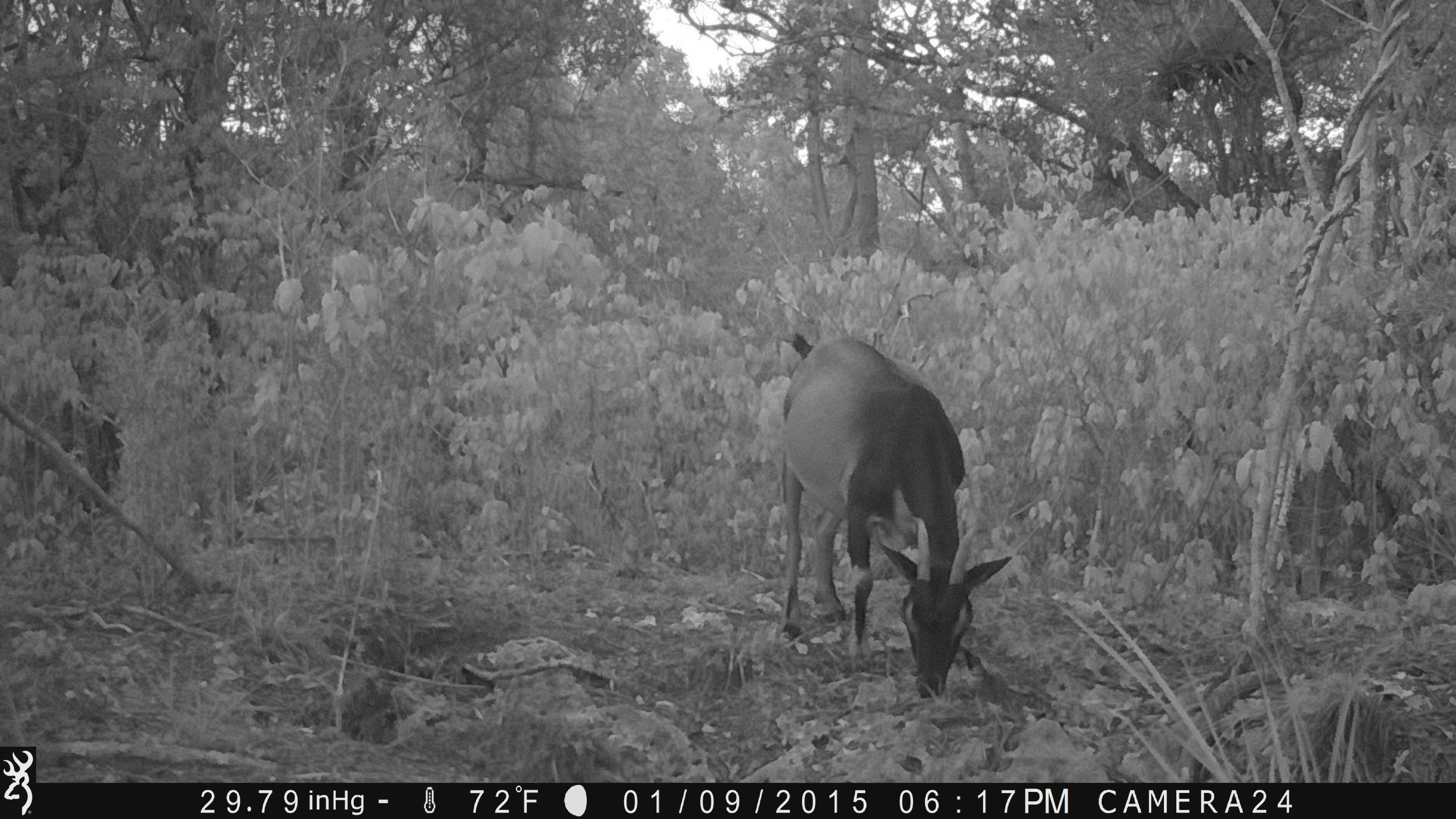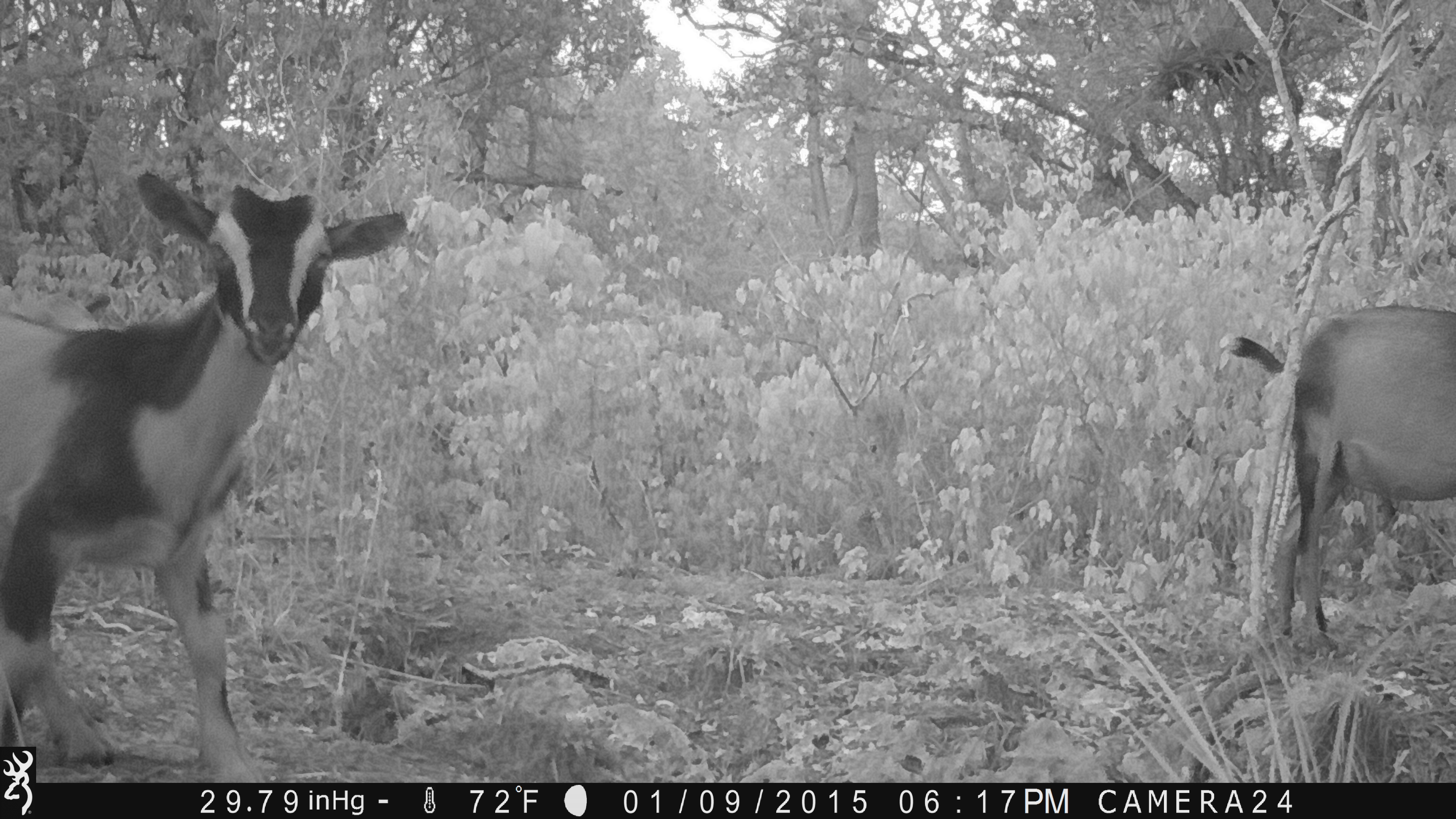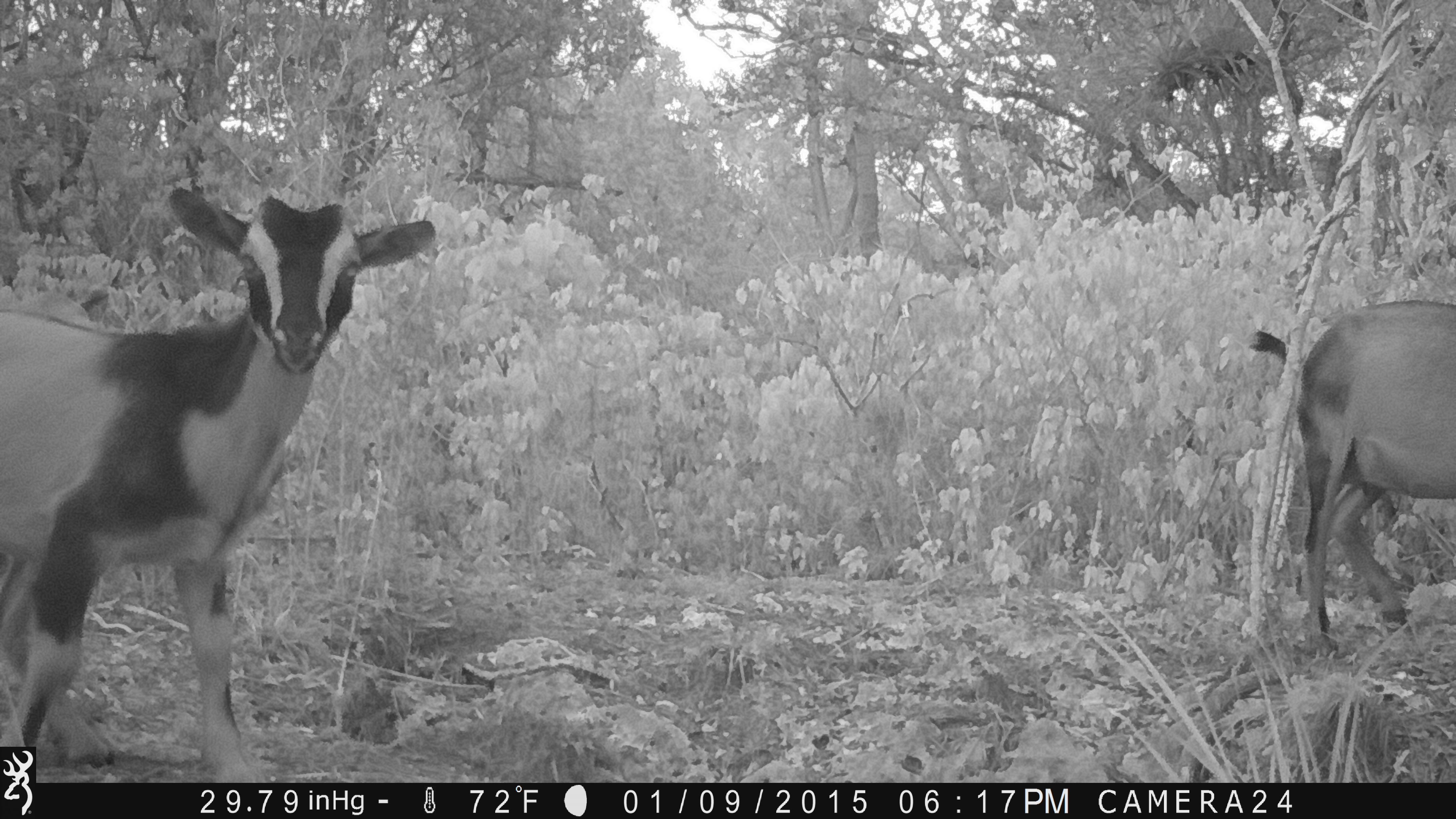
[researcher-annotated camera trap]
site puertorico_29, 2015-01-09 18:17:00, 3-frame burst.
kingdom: Animalia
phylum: Chordata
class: Mammalia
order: Artiodactyla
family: Bovidae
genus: Capra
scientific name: Capra hircus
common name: goat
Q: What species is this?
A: Goat (Capra hircus).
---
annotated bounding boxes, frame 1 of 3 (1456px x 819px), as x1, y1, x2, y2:
goat: 770, 334, 1012, 702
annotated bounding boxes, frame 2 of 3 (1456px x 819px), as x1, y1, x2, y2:
goat: 0, 173, 409, 785; 1221, 302, 1456, 652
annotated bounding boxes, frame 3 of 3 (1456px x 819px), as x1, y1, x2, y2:
goat: 0, 187, 431, 746; 1254, 297, 1456, 656